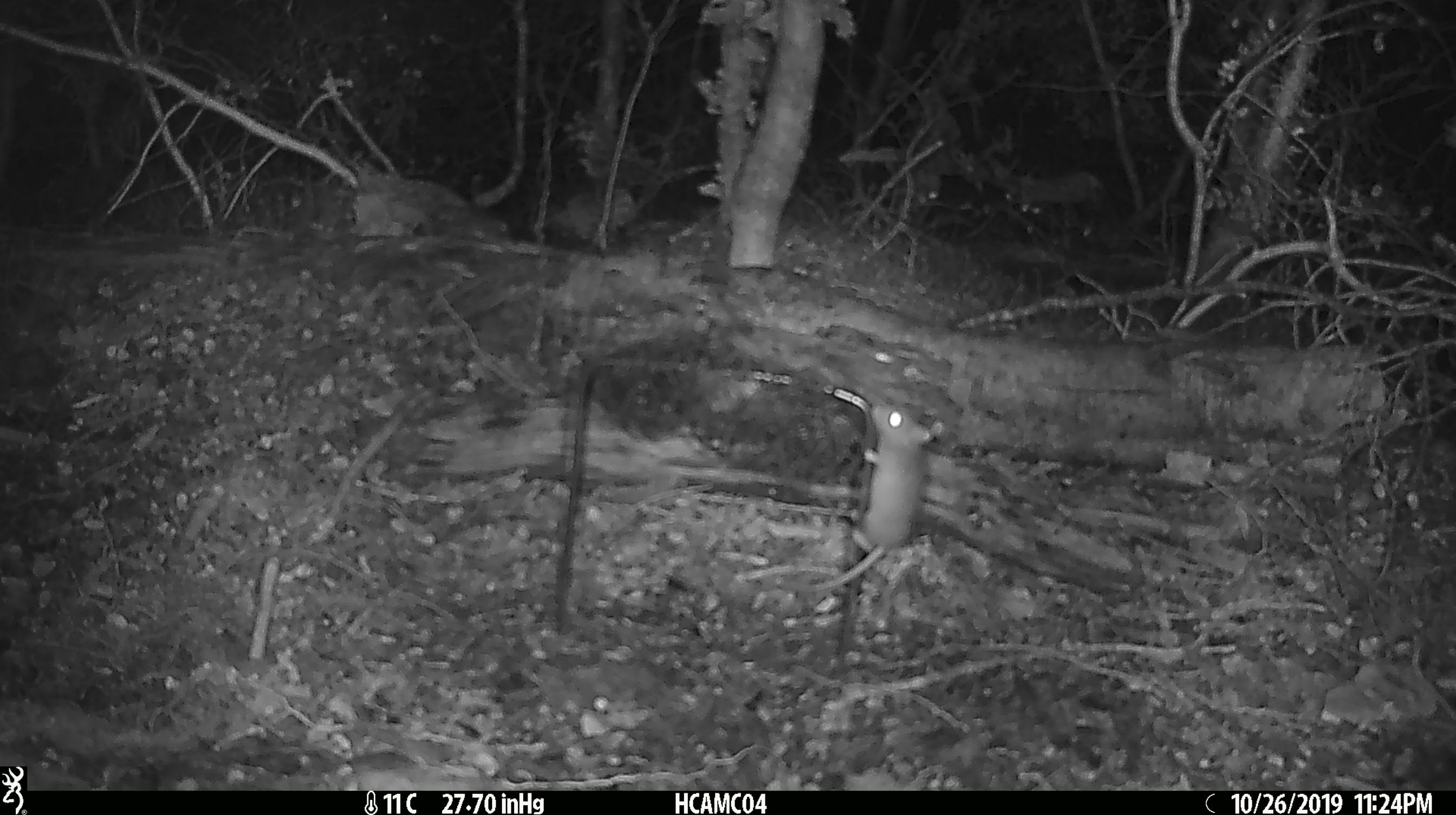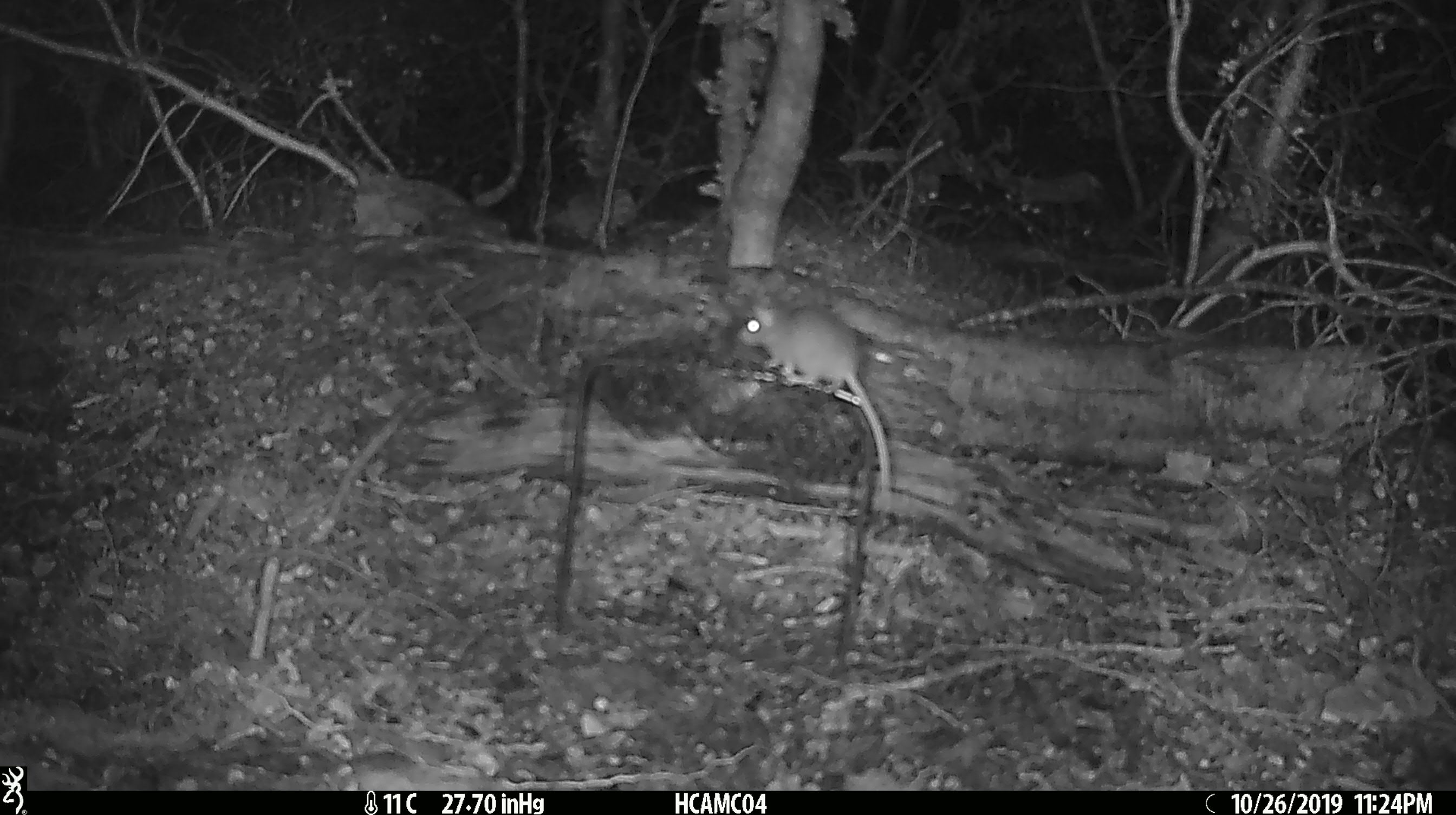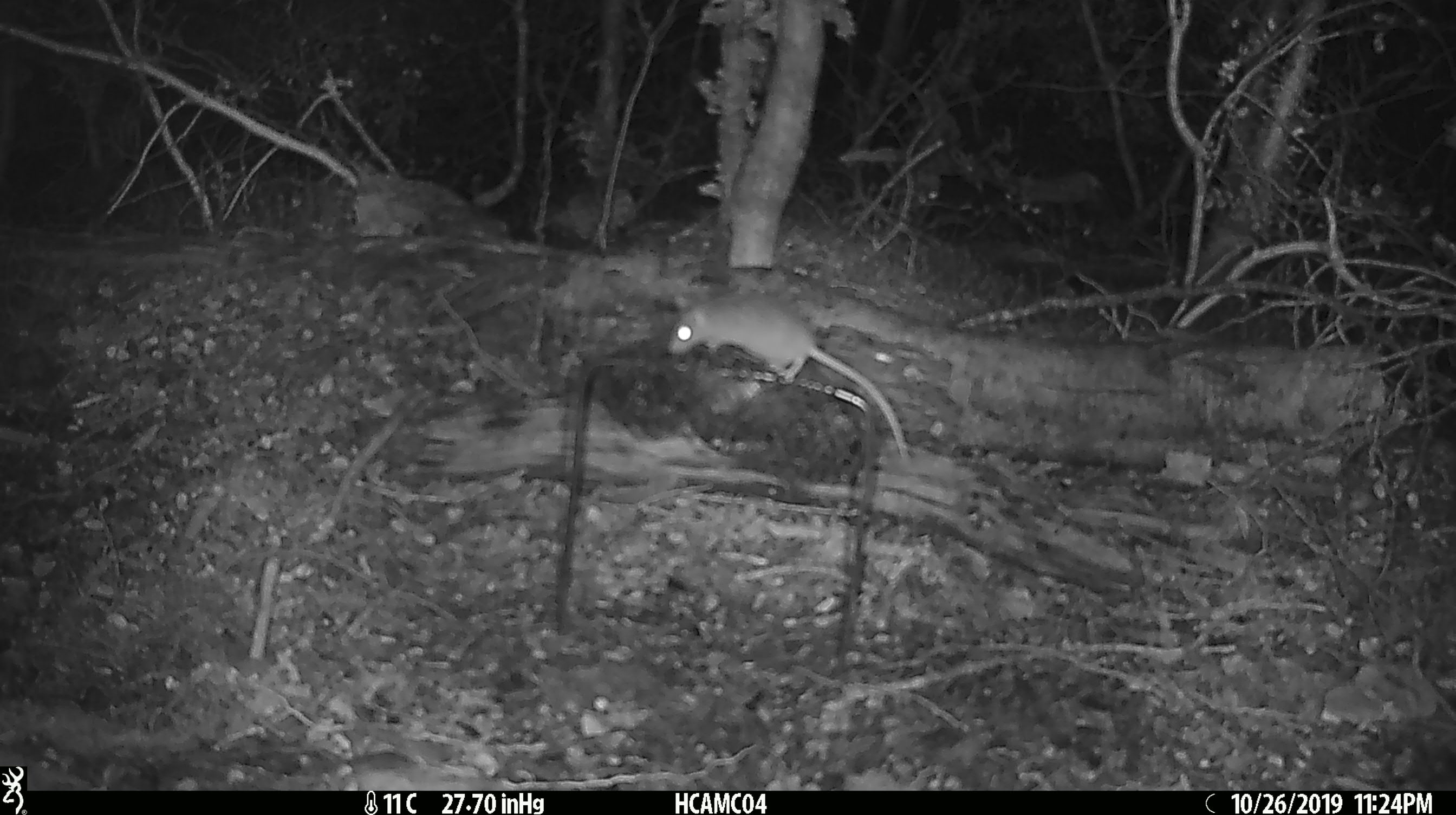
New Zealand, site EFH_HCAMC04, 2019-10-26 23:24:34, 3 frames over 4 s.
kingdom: Animalia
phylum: Chordata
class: Mammalia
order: Rodentia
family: Muridae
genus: Mus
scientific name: Mus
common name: mouse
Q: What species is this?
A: Mouse (Mus).